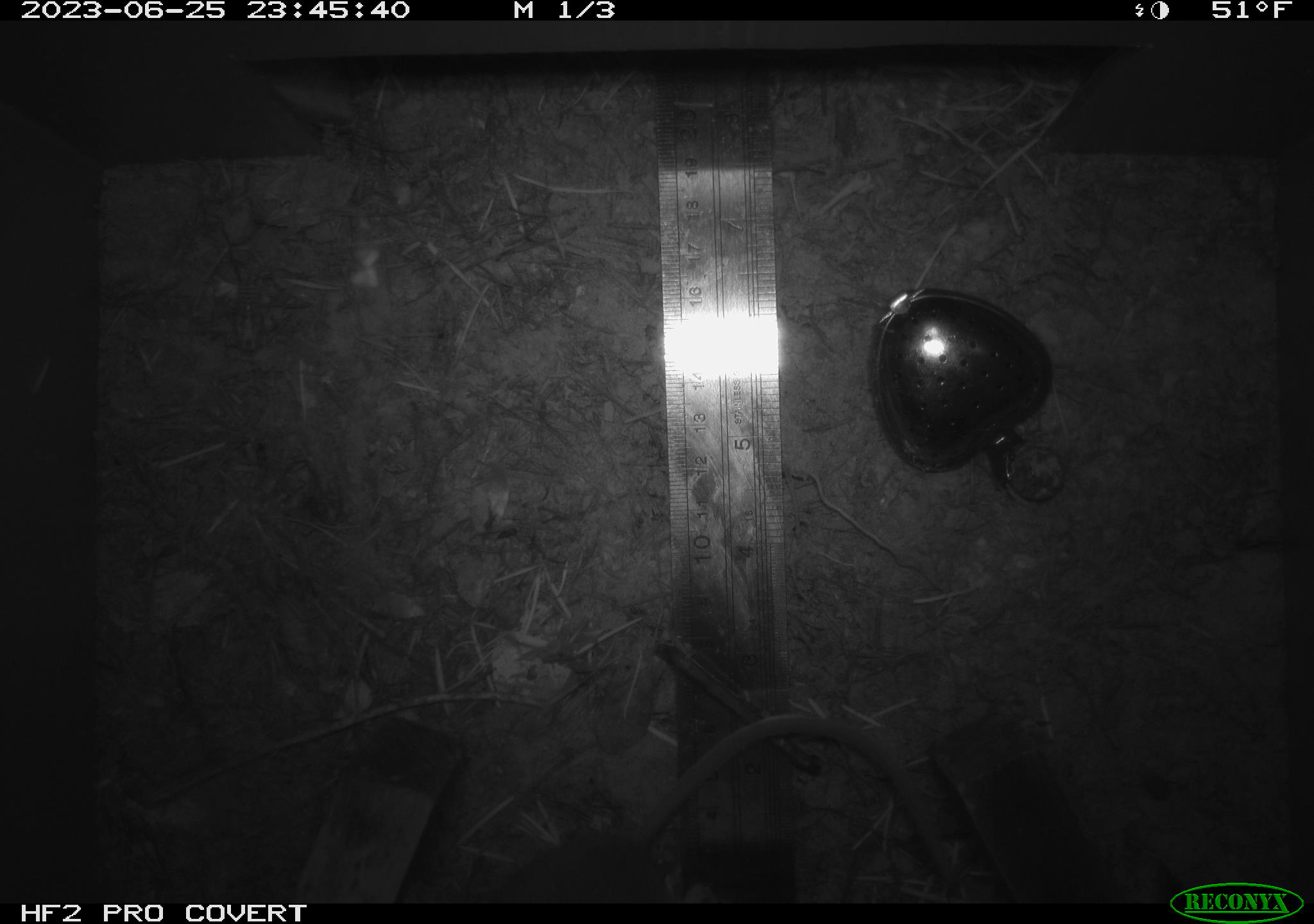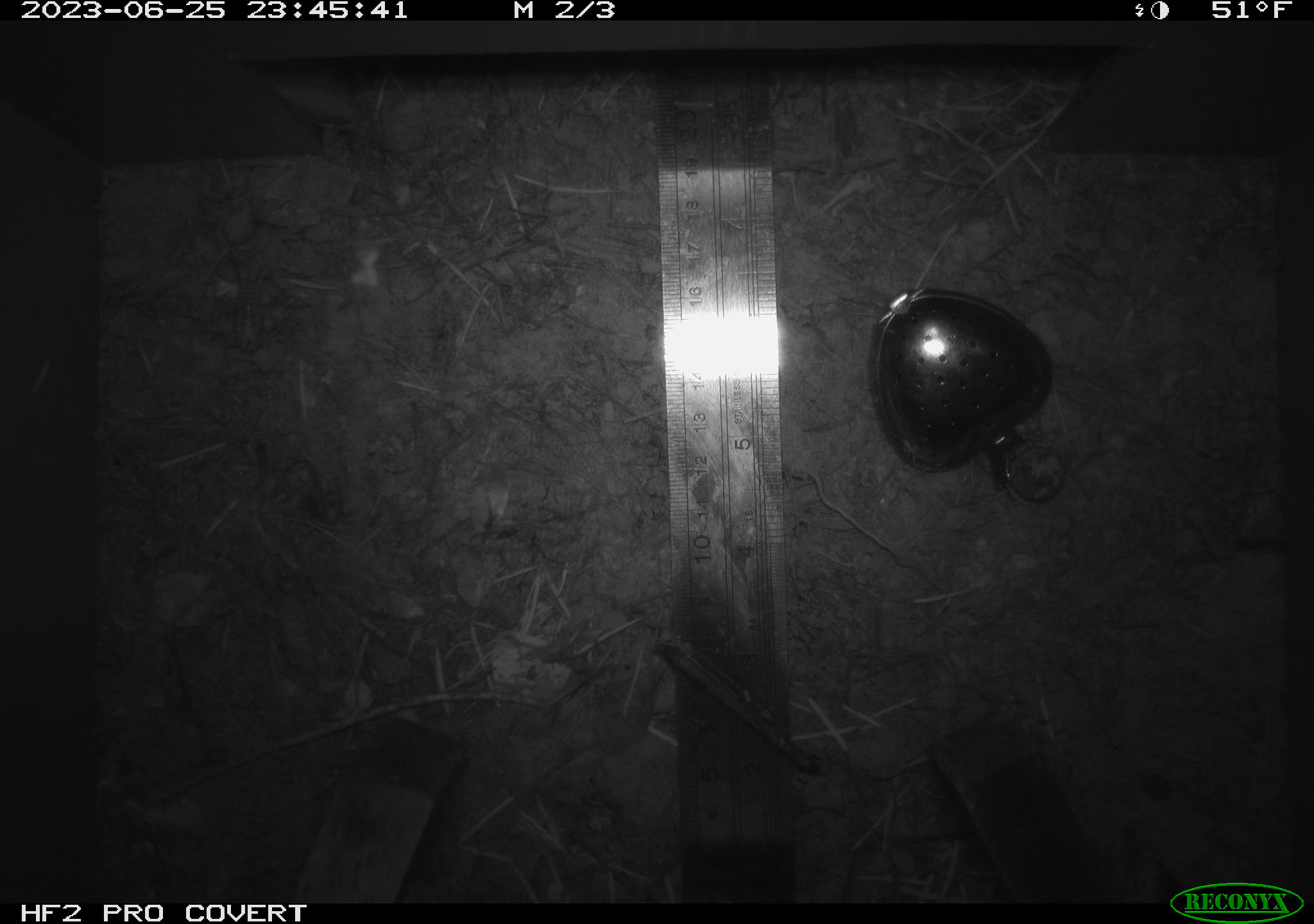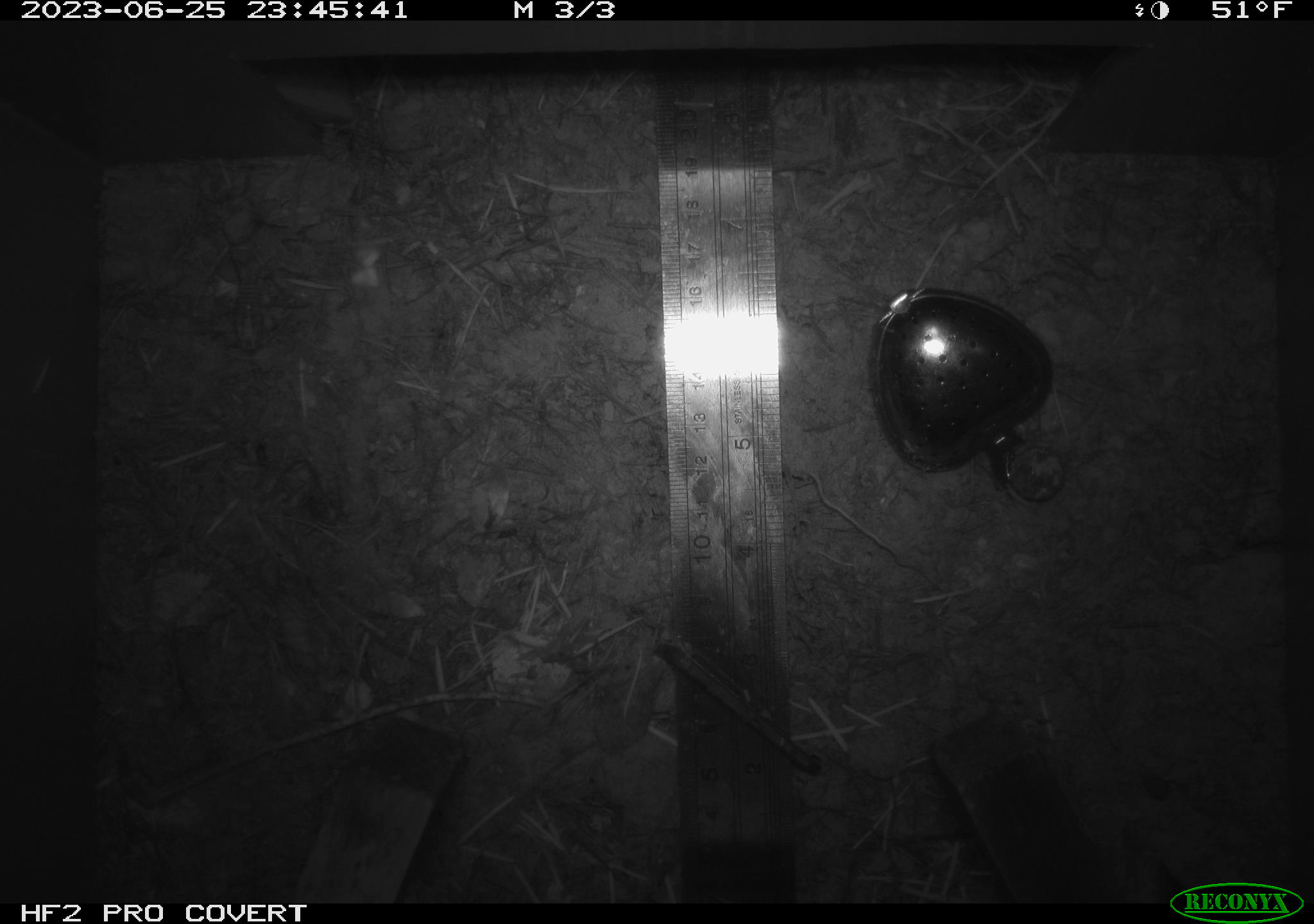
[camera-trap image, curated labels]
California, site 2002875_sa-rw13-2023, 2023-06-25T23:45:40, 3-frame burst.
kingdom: Animalia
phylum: Chordata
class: Mammalia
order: Rodentia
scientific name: Rodentia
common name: mouse species